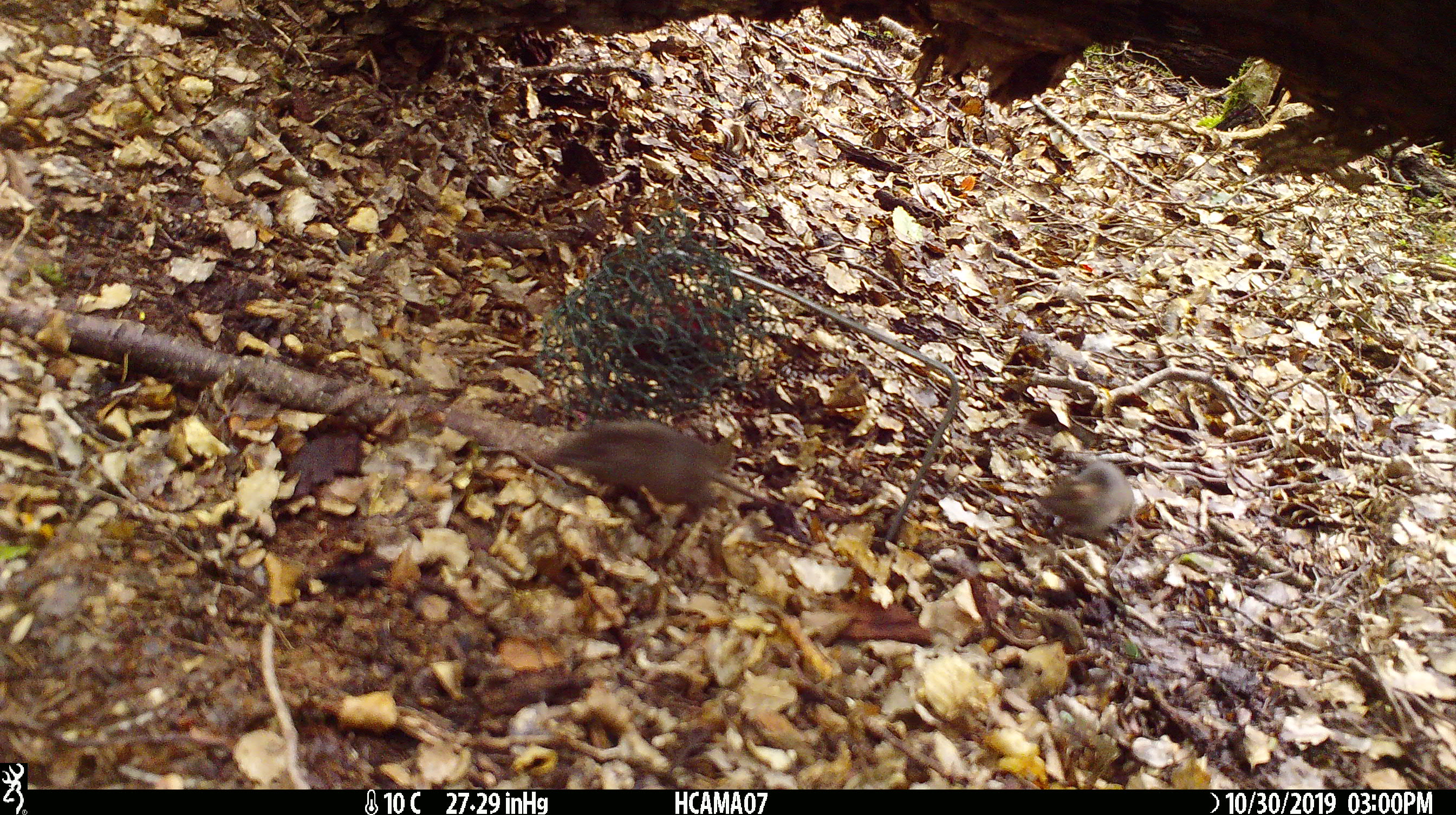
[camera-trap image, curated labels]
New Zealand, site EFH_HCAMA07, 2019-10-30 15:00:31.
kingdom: Animalia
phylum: Chordata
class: Mammalia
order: Rodentia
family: Muridae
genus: Mus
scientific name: Mus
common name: mouse